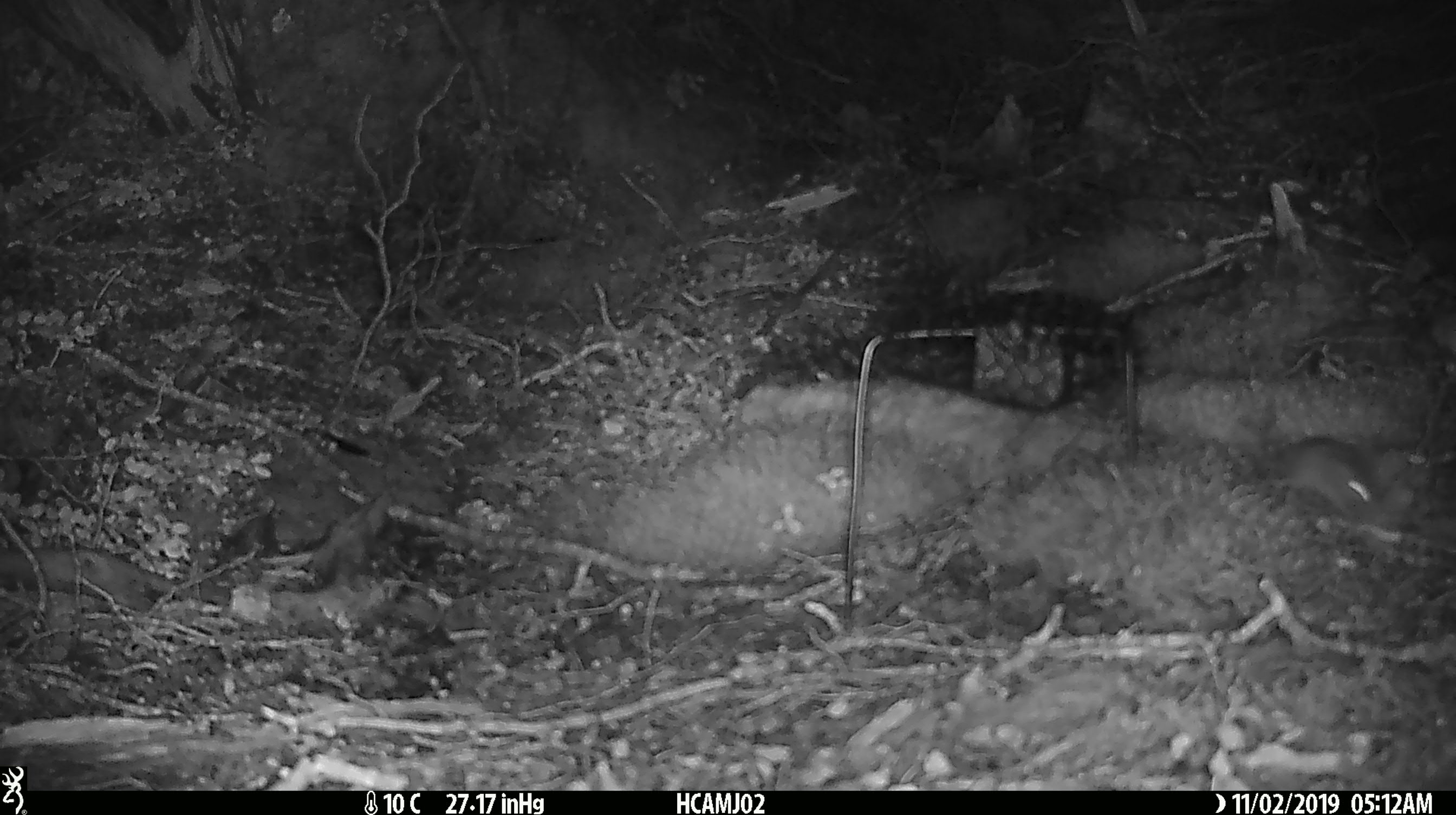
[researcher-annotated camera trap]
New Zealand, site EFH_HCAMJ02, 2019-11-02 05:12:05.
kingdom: Animalia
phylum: Chordata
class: Mammalia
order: Rodentia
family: Muridae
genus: Mus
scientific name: Mus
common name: mouse